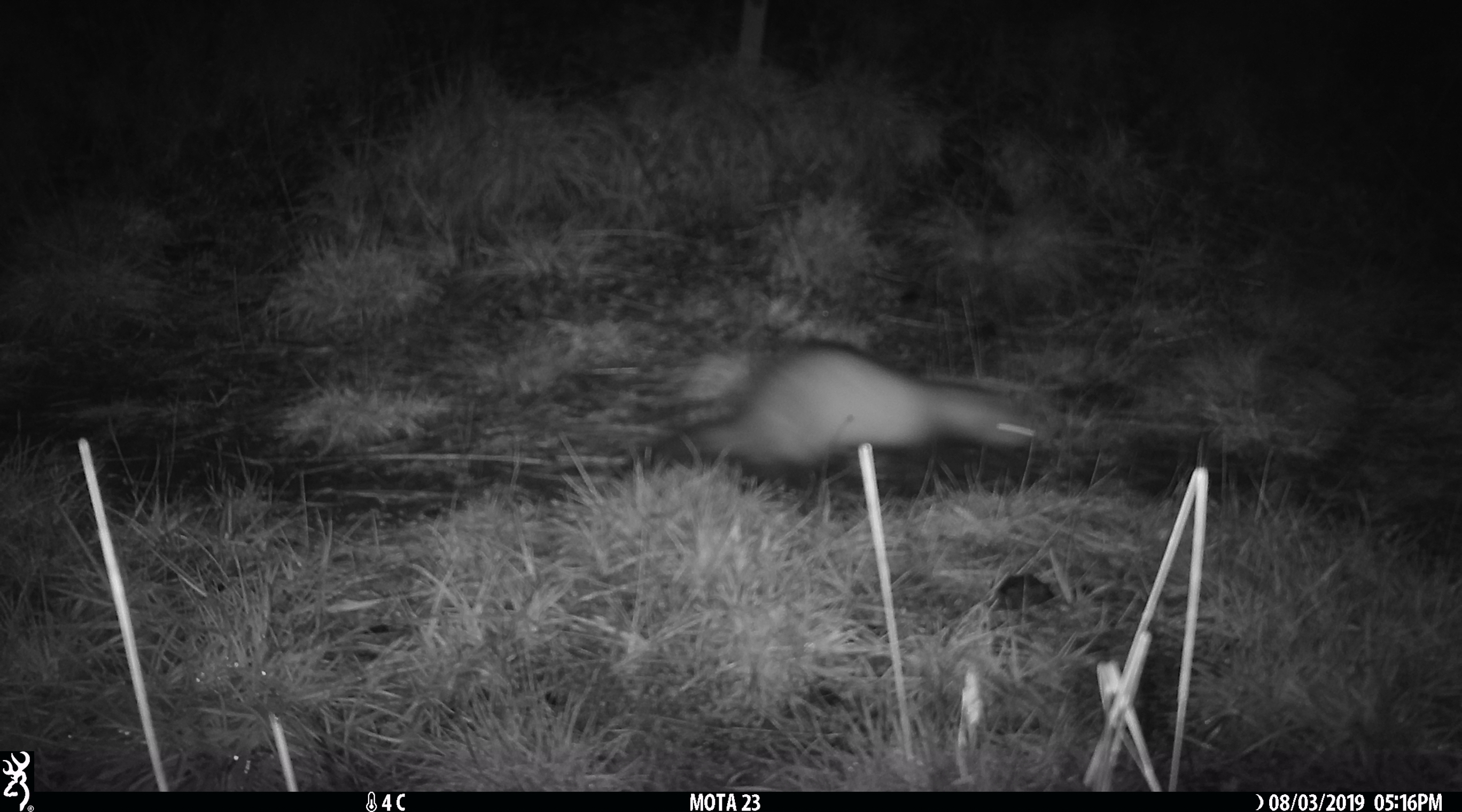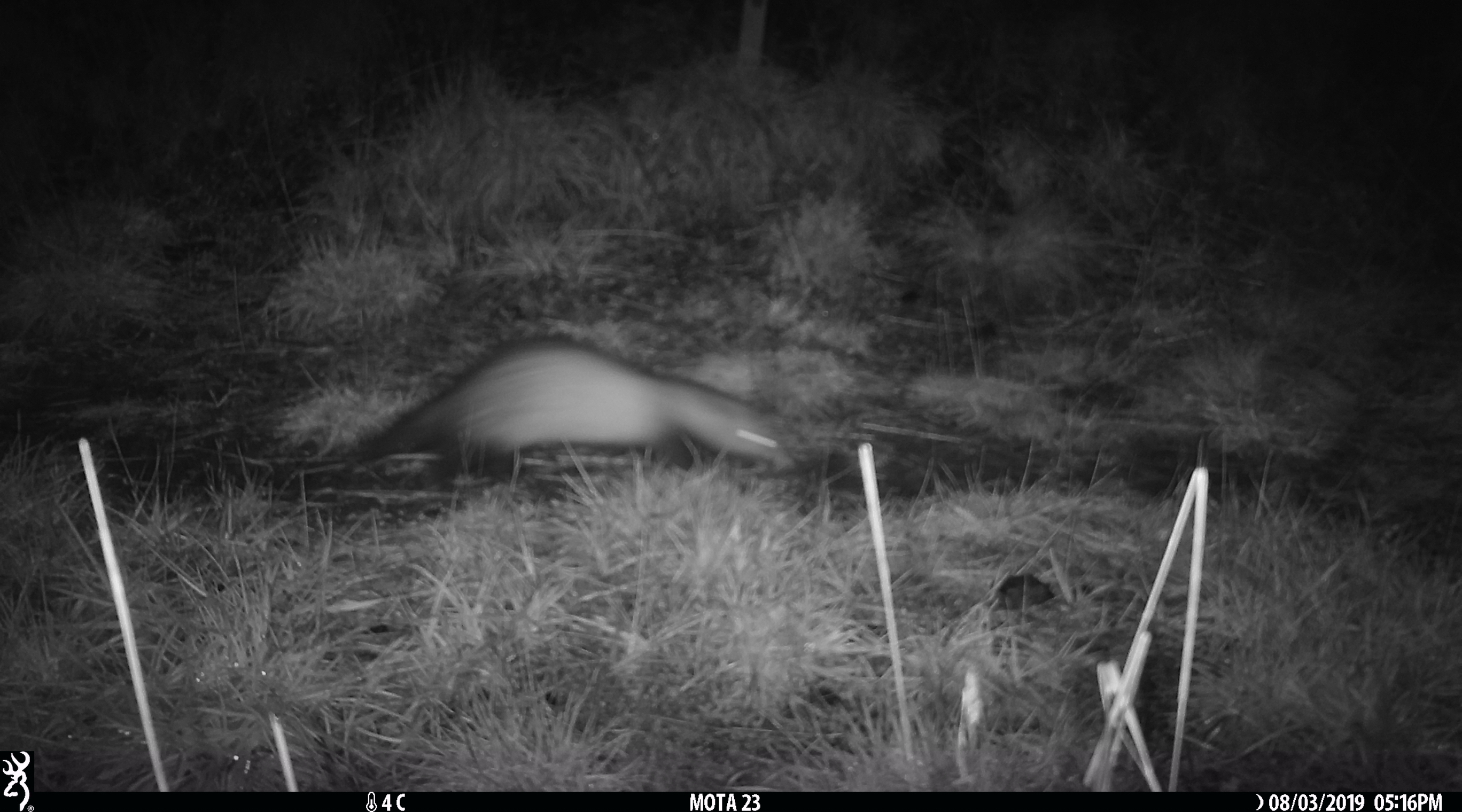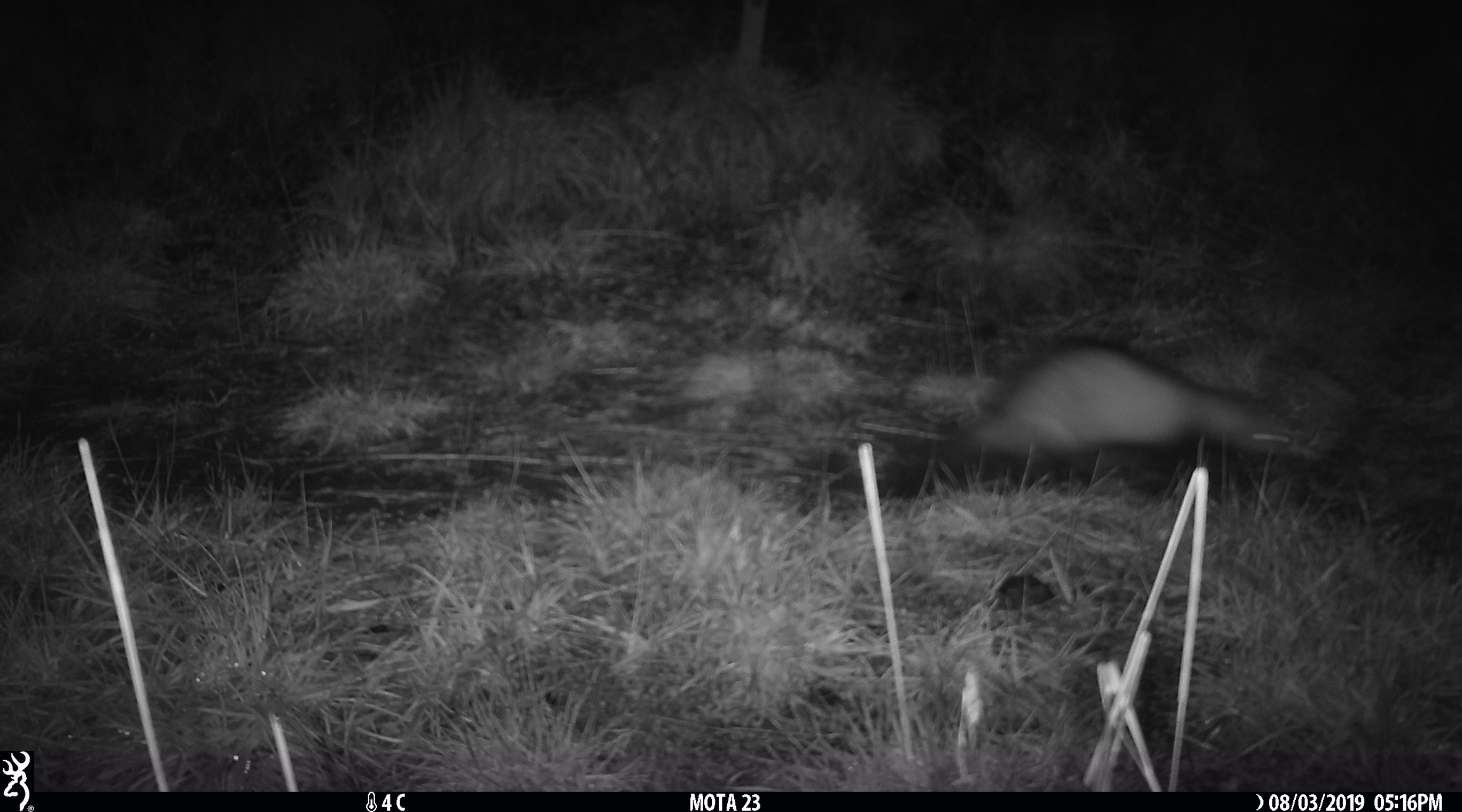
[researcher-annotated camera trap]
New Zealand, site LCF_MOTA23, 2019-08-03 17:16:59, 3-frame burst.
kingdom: Animalia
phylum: Chordata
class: Mammalia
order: Carnivora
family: Mustelidae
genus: Mustela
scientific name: Mustela furo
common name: ferret